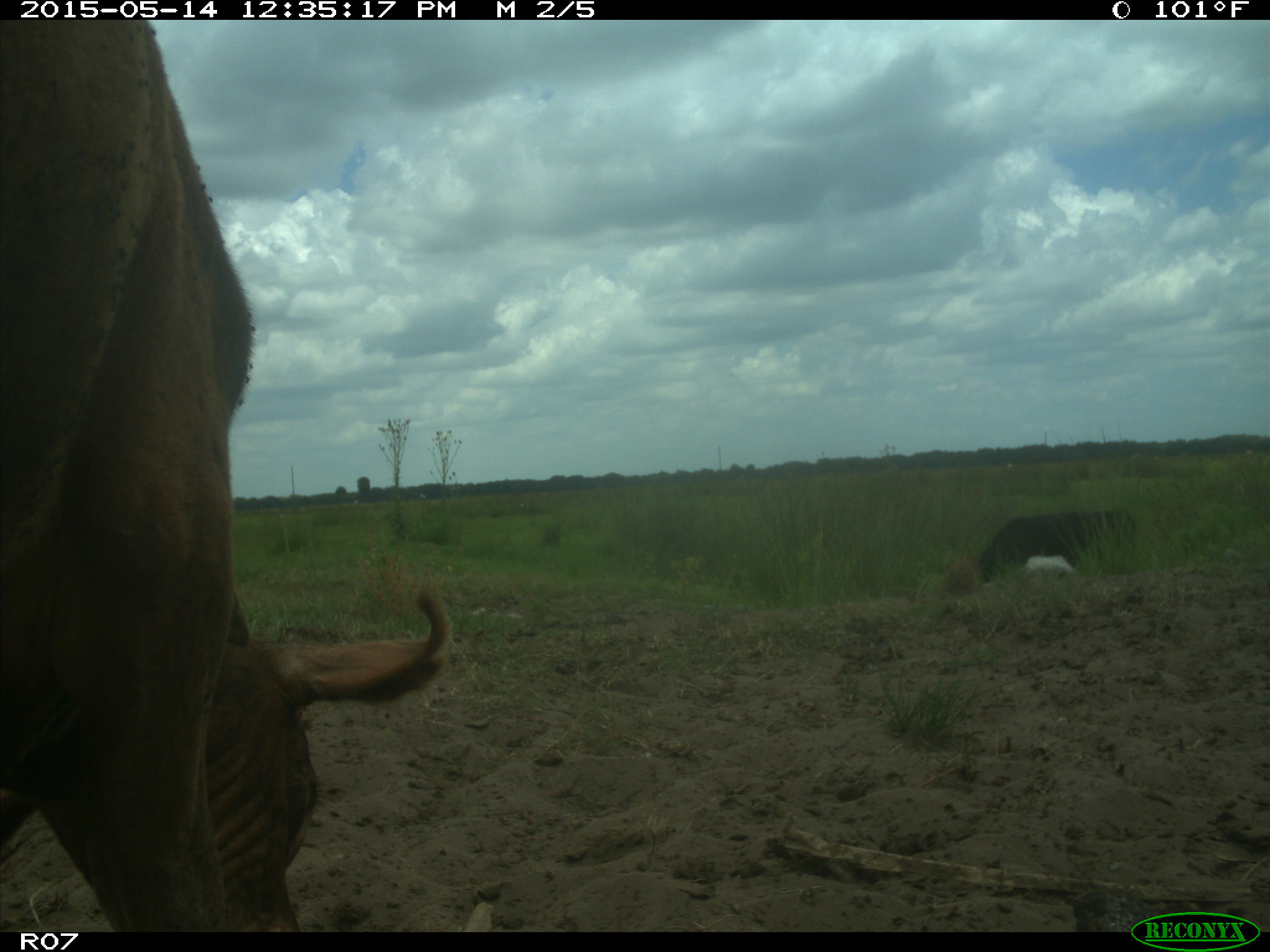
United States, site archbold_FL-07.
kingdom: Animalia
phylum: Chordata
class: Mammalia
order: Artiodactyla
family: Bovidae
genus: Bos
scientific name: Bos taurus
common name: domestic cow